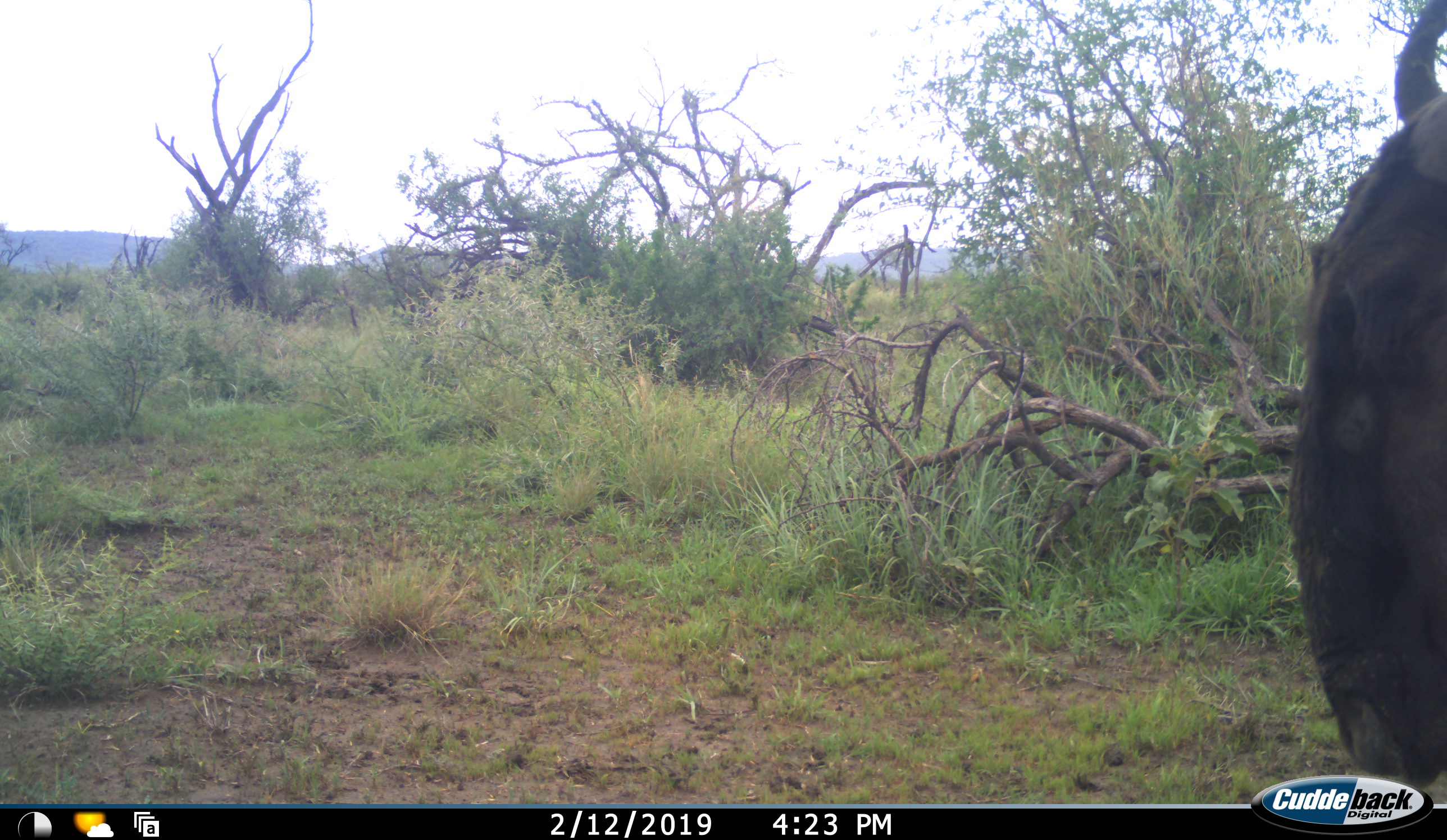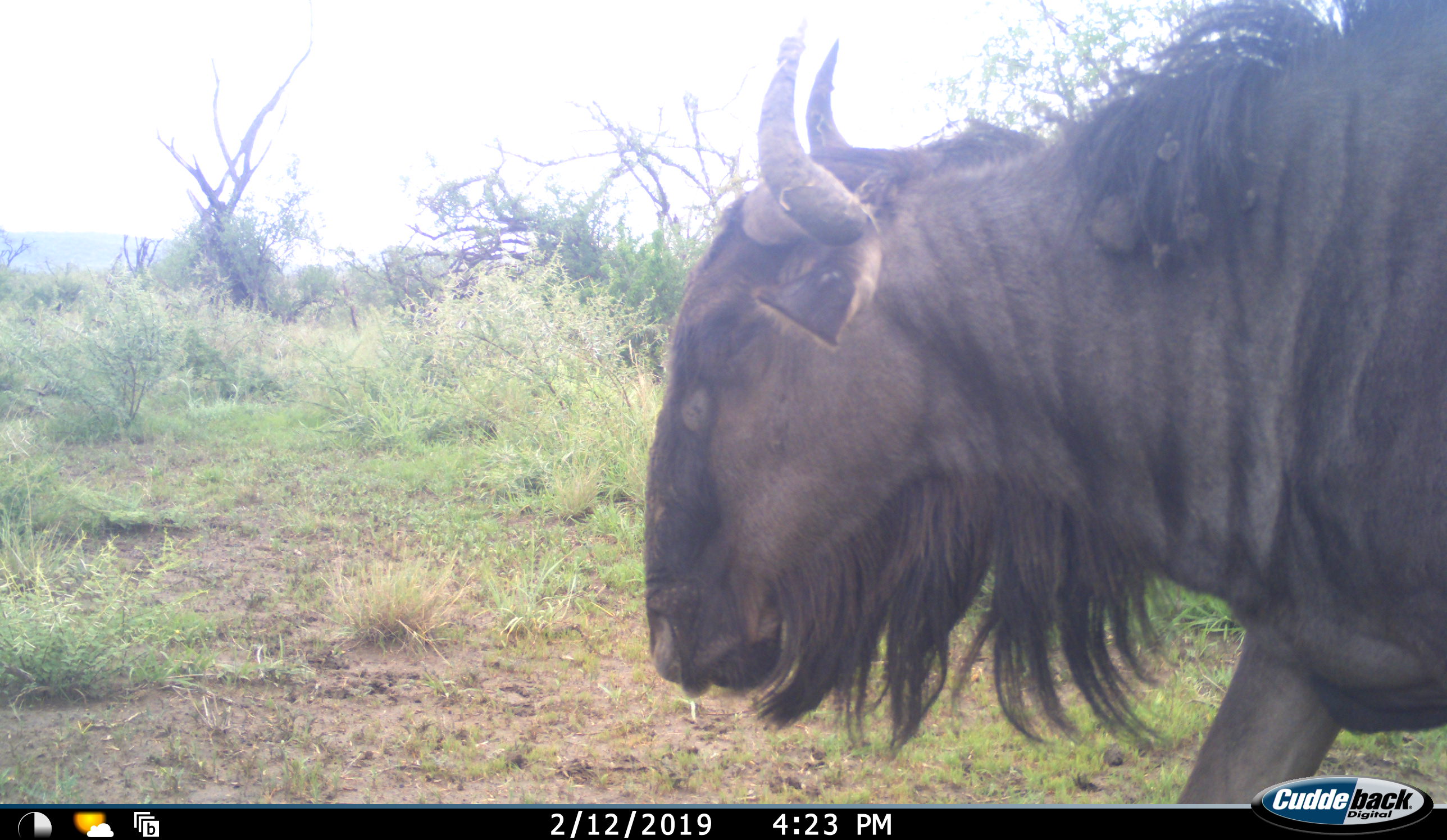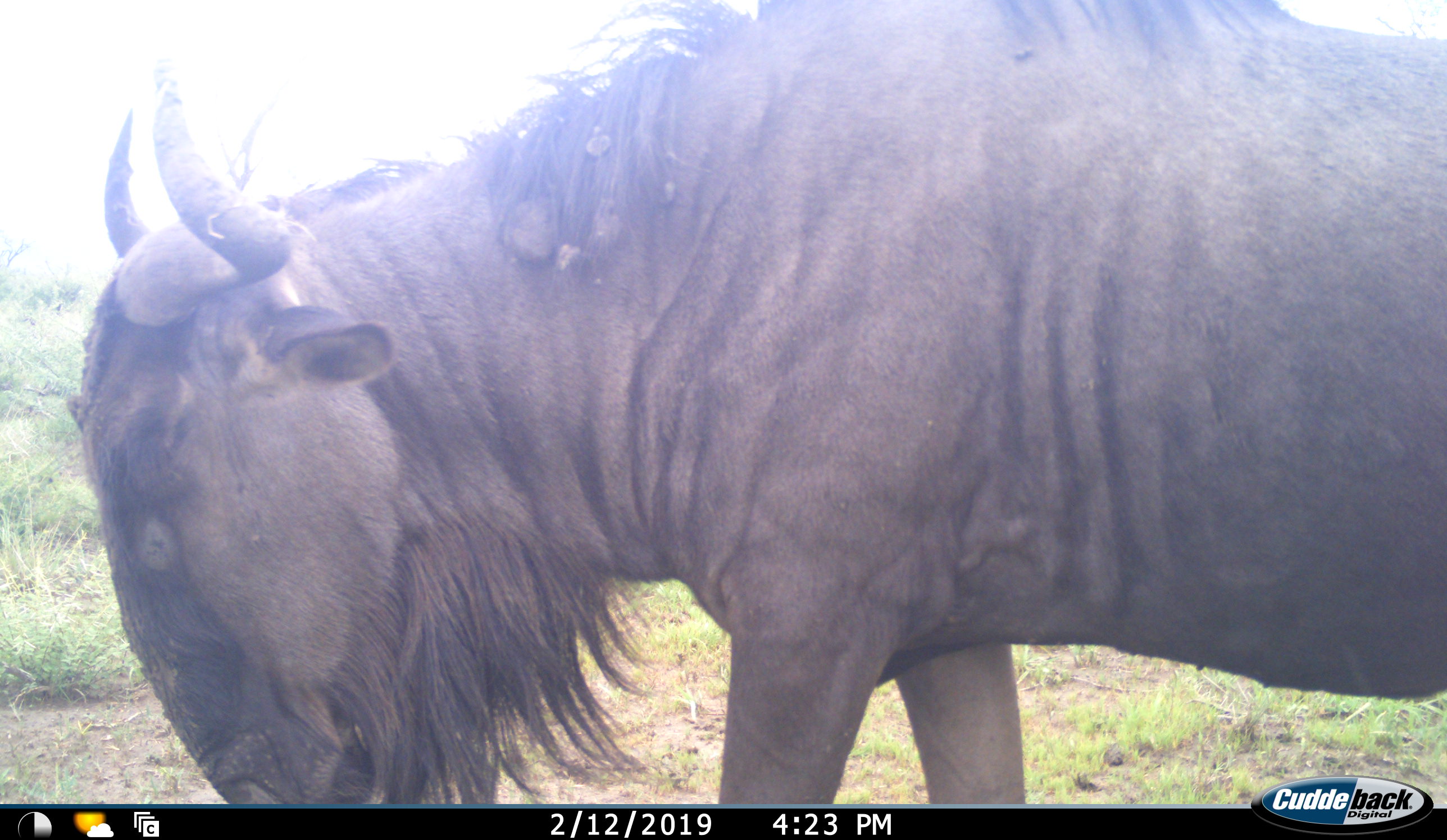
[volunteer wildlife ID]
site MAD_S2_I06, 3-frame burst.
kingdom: Animalia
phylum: Chordata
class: Mammalia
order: Artiodactyla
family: Bovidae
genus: Connochaetes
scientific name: Connochaetes taurinus taurinus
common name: blue wildebeest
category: wildebeestblue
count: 1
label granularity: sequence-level